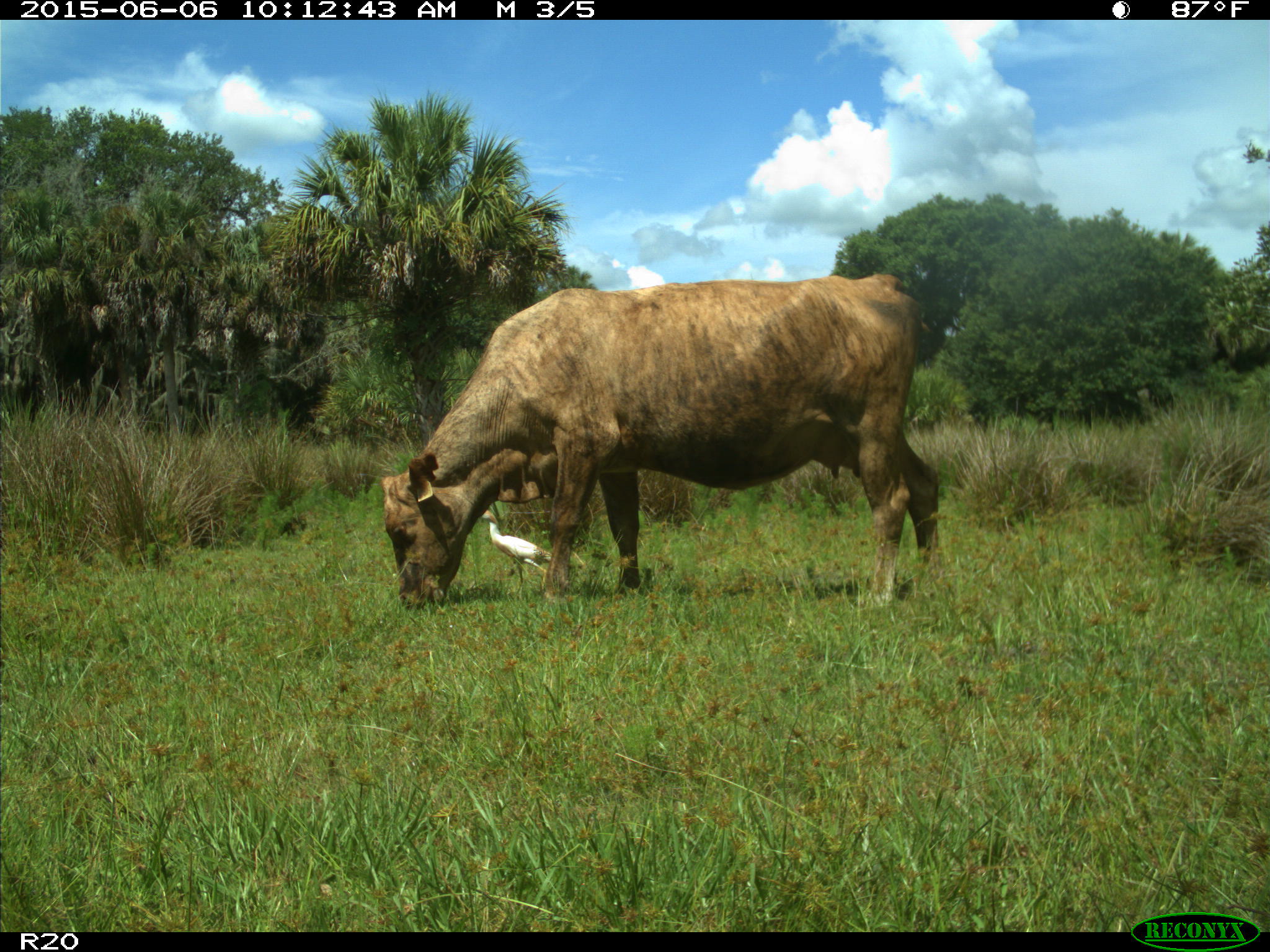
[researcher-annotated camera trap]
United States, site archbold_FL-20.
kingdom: Animalia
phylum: Chordata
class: Mammalia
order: Artiodactyla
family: Bovidae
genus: Bos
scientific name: Bos taurus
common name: domestic cow